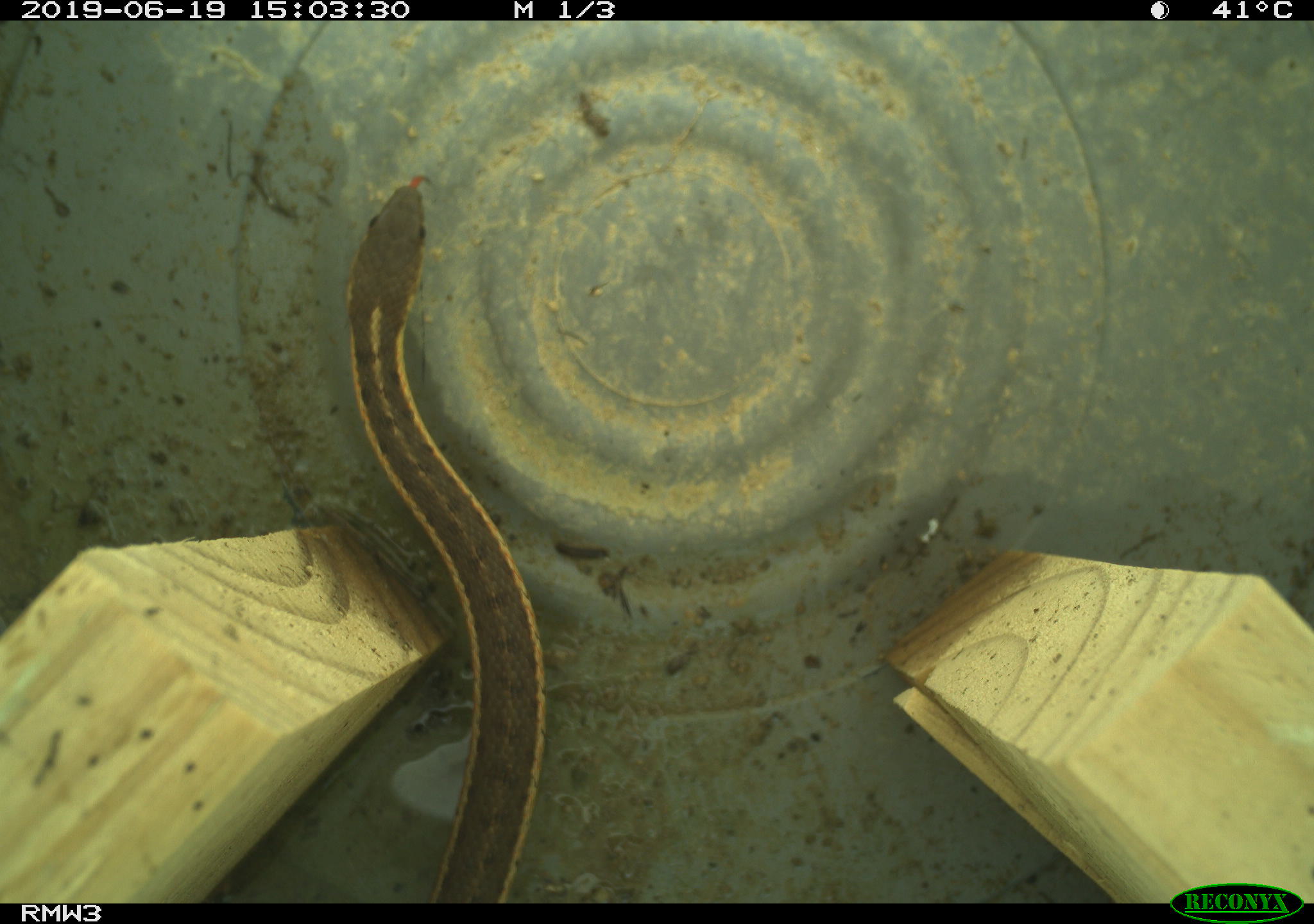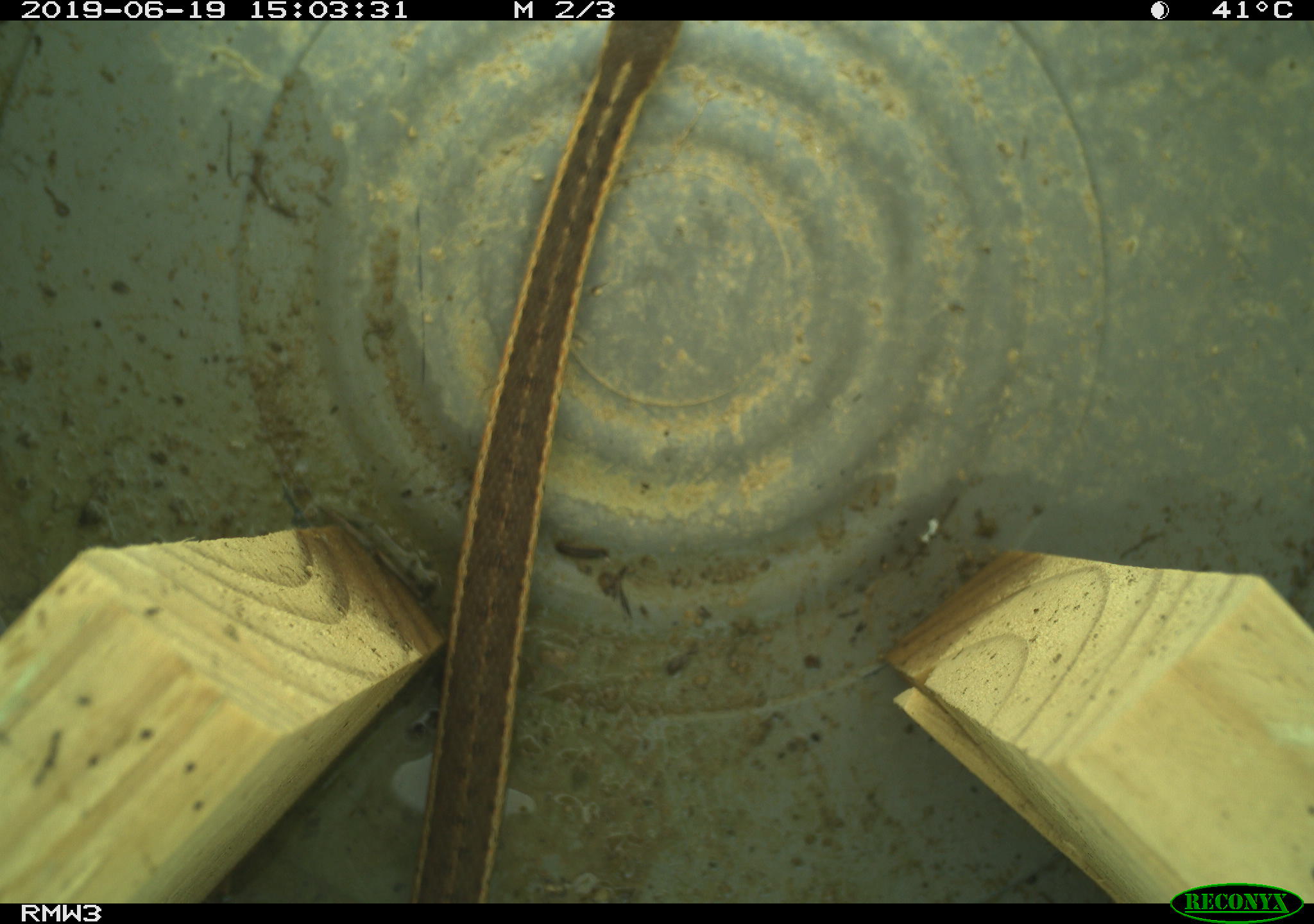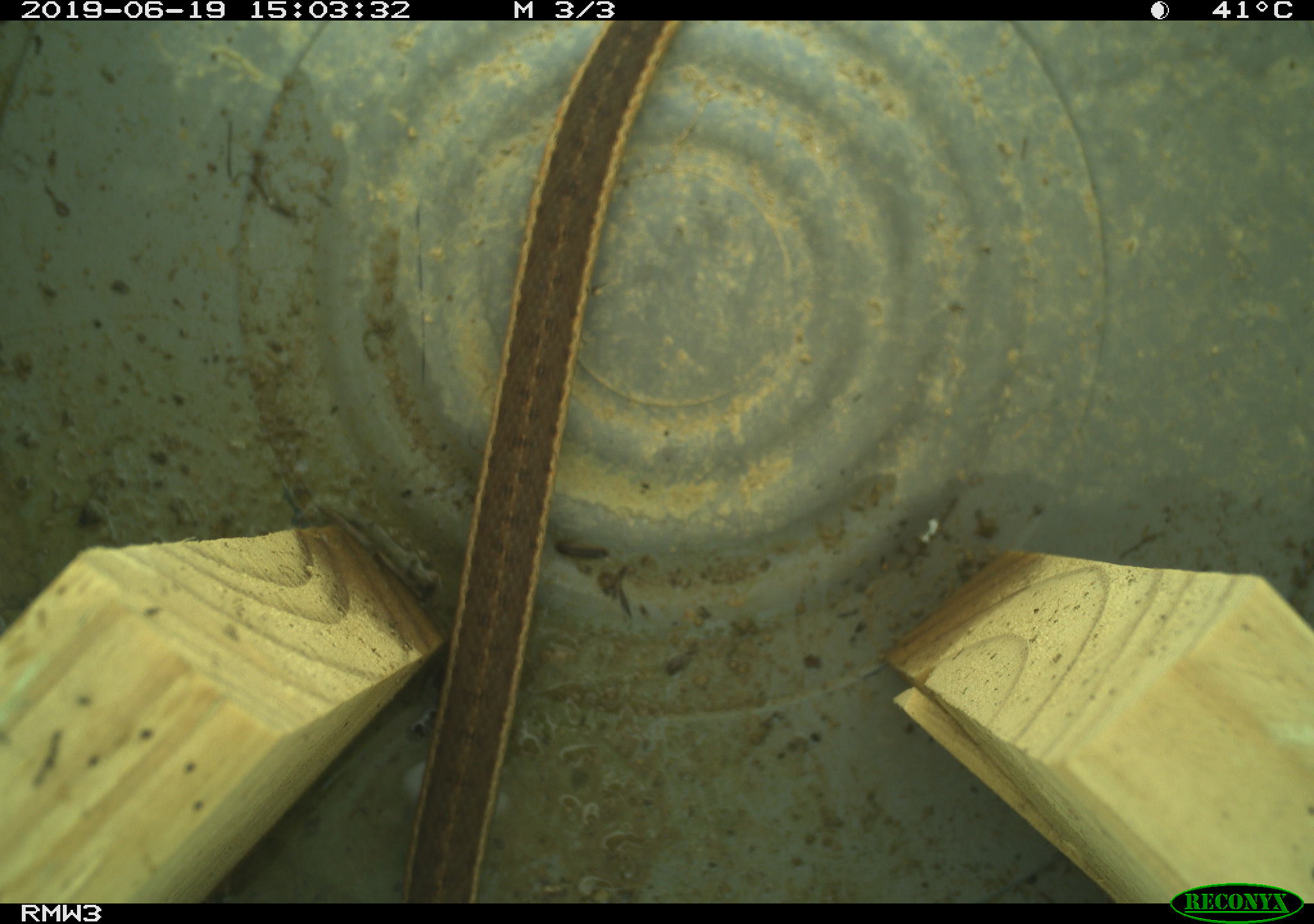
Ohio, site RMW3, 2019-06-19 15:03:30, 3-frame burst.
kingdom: Animalia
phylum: Chordata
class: Reptilia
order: Squamata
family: Colubridae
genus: Thamnophis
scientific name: Thamnophis sirtalis sirtalis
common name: eastern gartersnake